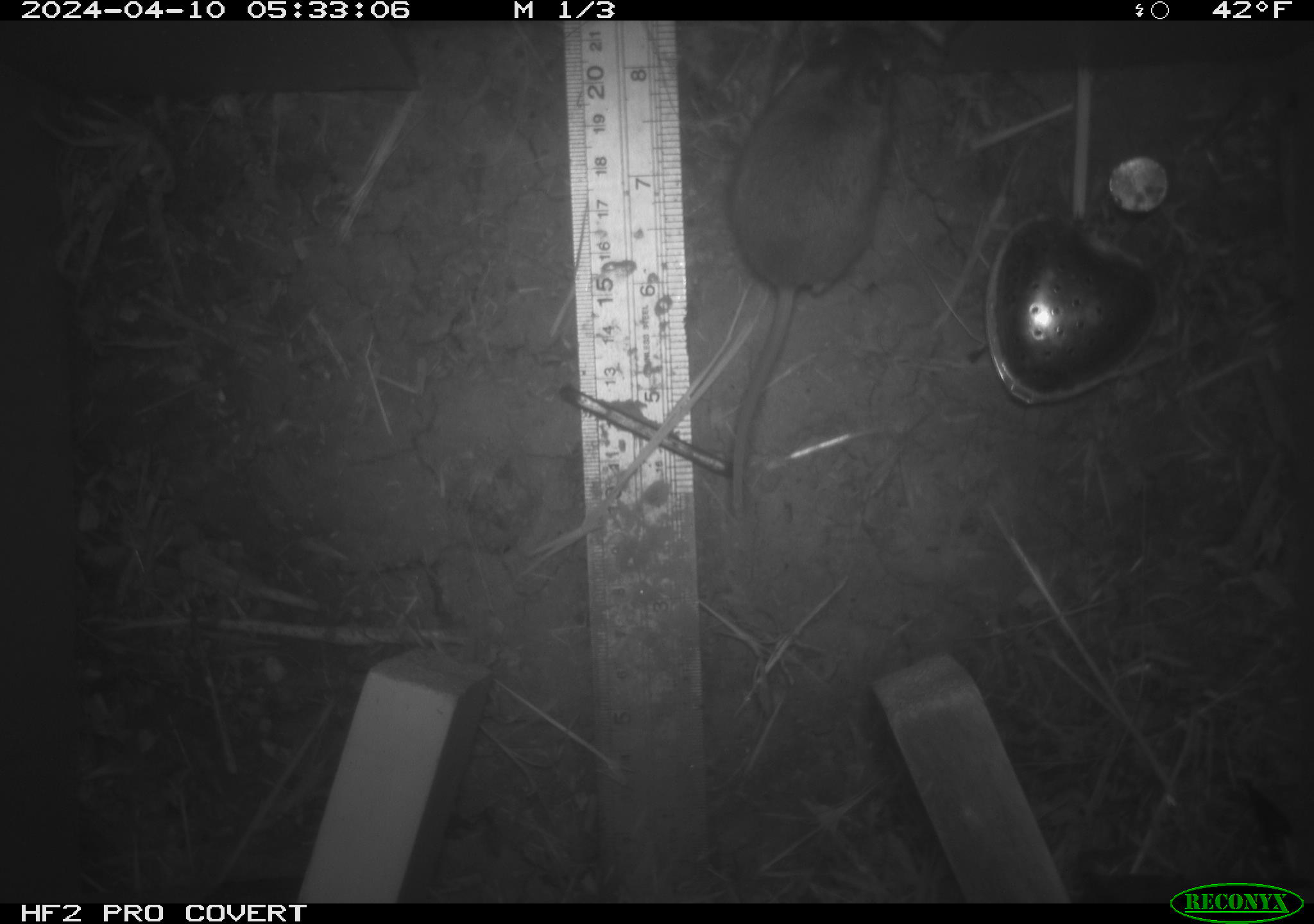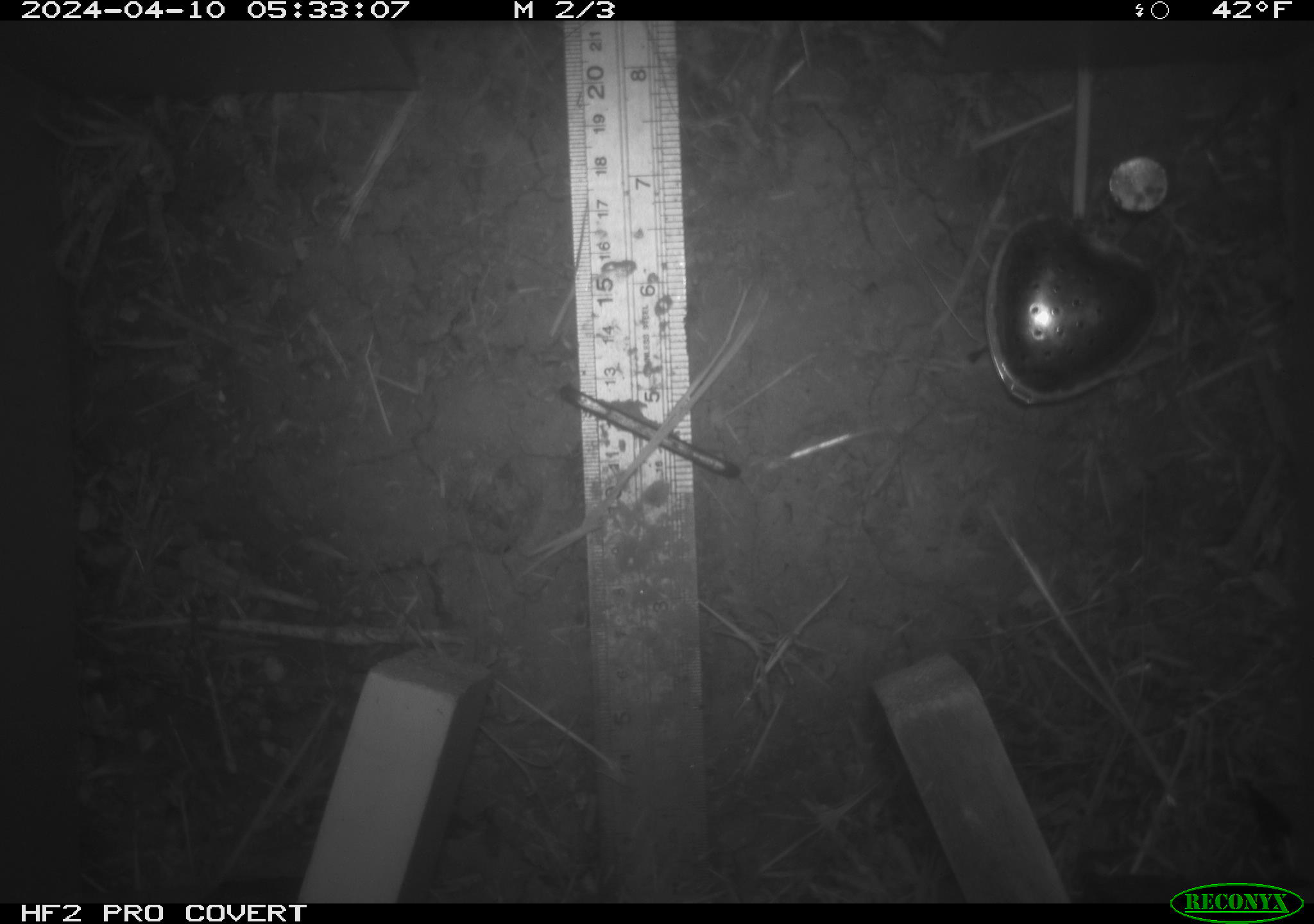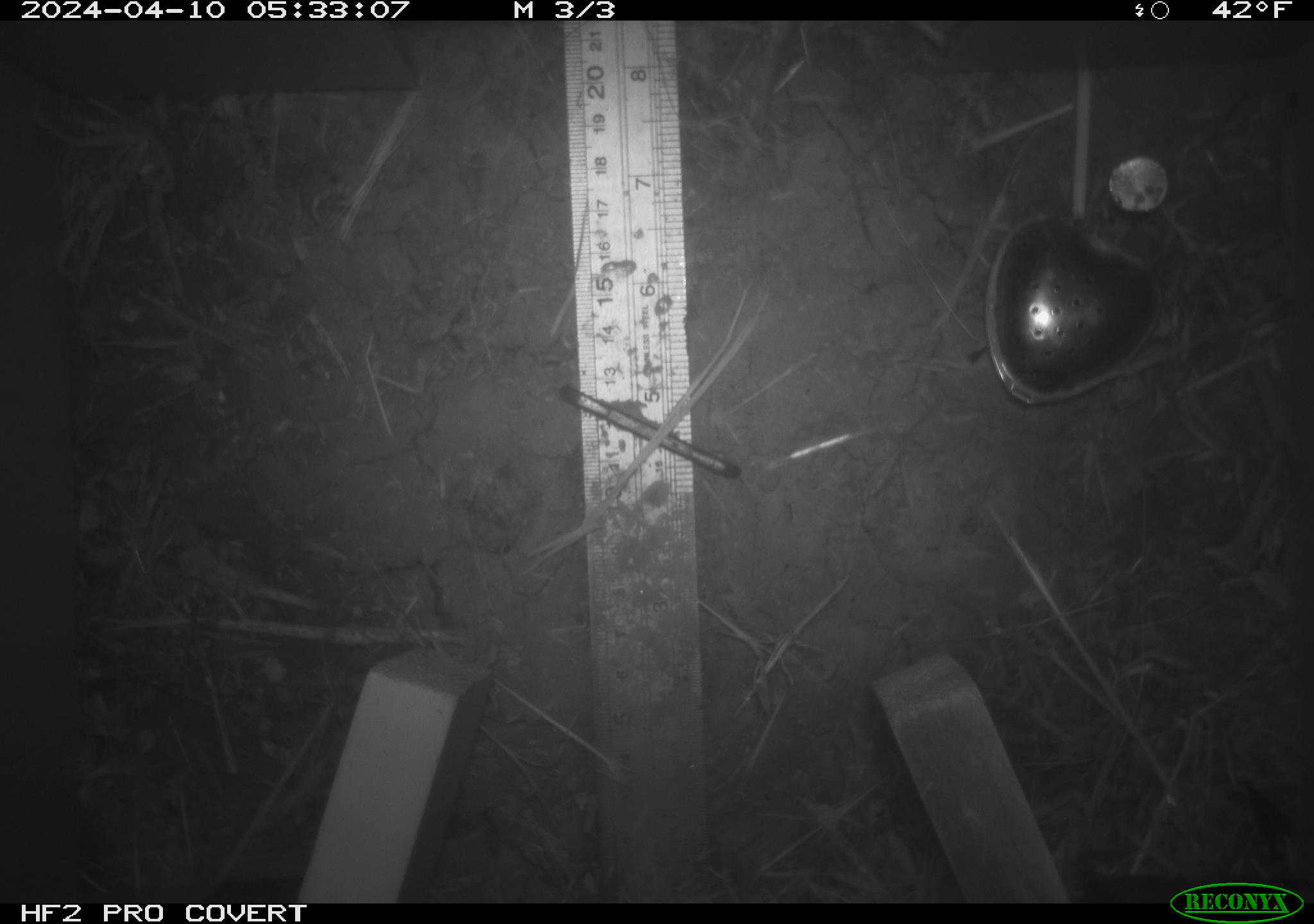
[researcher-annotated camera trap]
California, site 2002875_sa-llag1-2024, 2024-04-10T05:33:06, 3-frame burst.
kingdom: Animalia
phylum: Chordata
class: Mammalia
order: Rodentia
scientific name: Rodentia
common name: mouse species